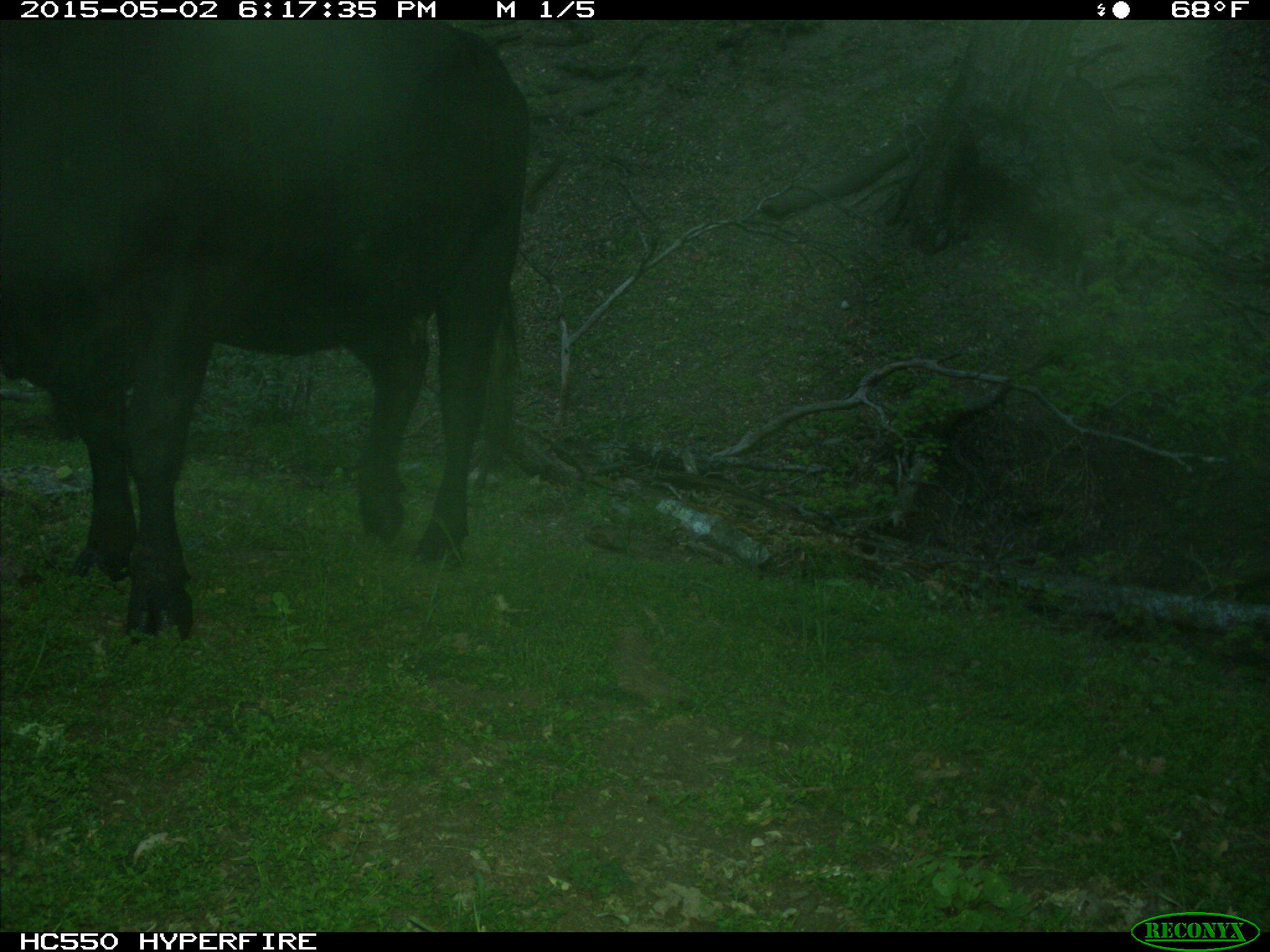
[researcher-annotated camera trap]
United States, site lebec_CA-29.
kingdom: Animalia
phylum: Chordata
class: Mammalia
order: Artiodactyla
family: Bovidae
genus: Bos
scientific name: Bos taurus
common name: domestic cow